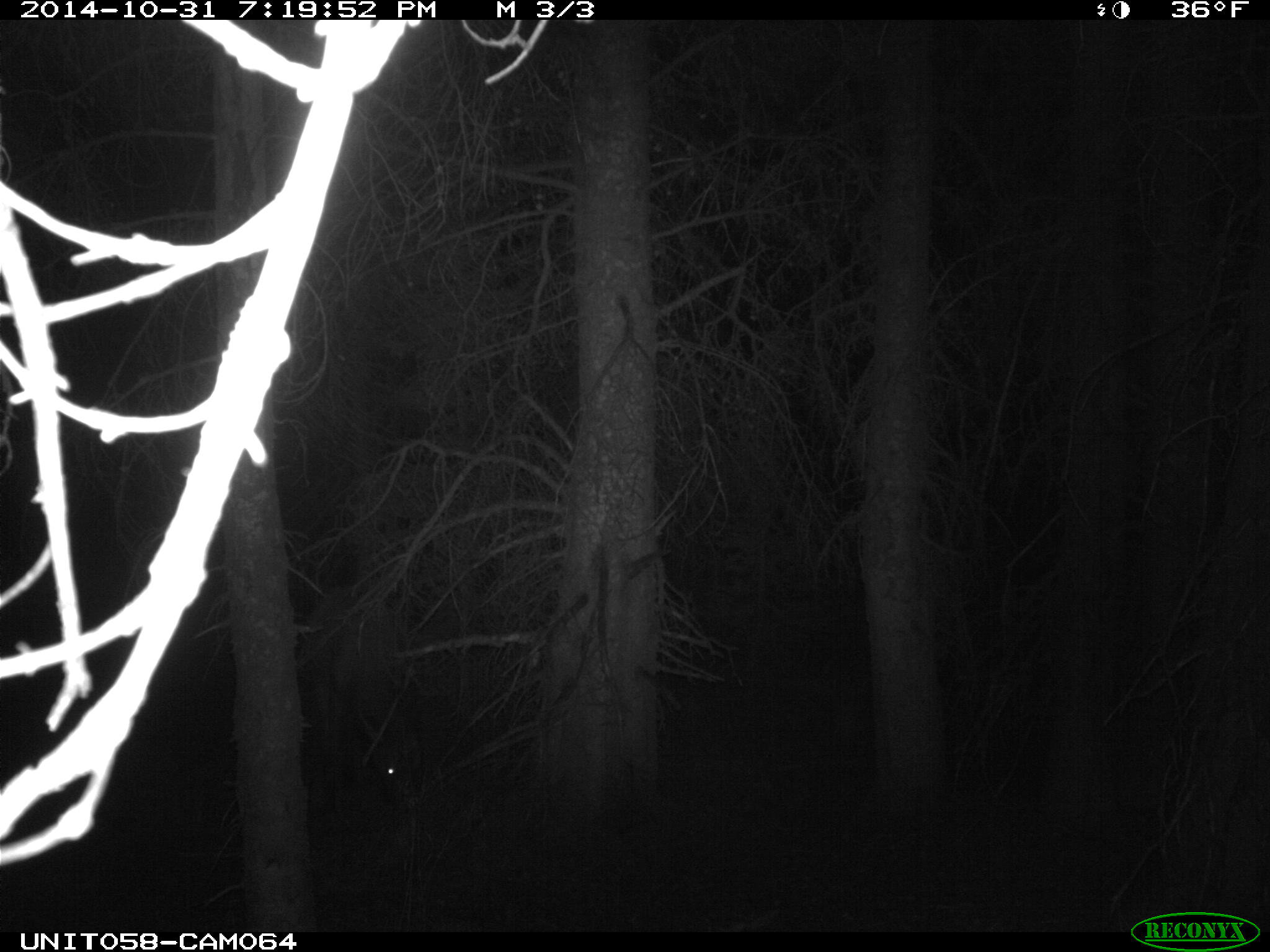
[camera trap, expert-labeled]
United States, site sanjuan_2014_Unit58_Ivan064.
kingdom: Animalia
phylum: Chordata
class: Mammalia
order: Artiodactyla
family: Cervidae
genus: Cervus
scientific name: Cervus elaphus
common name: red deer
Cervus elaphus (red deer).